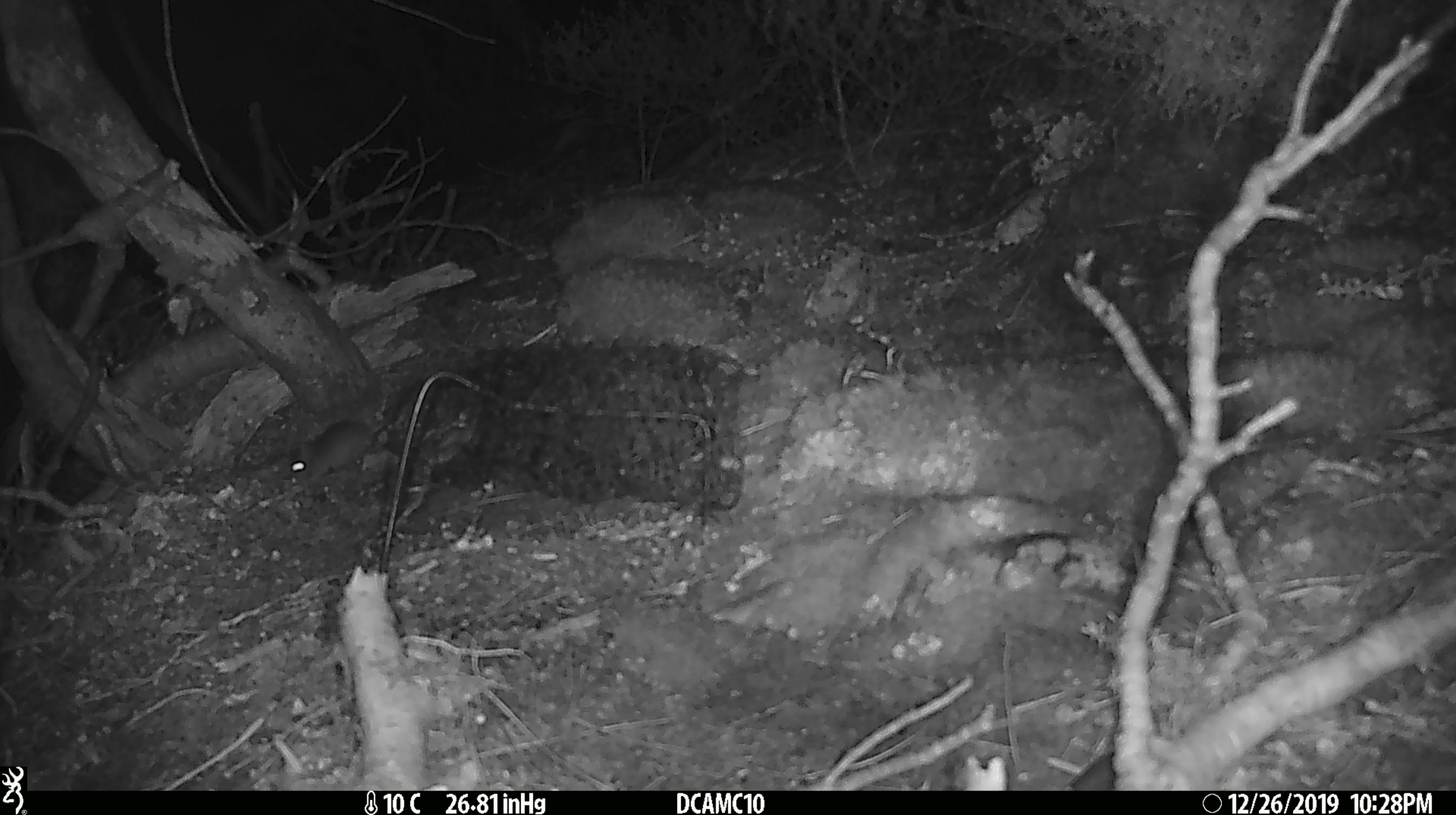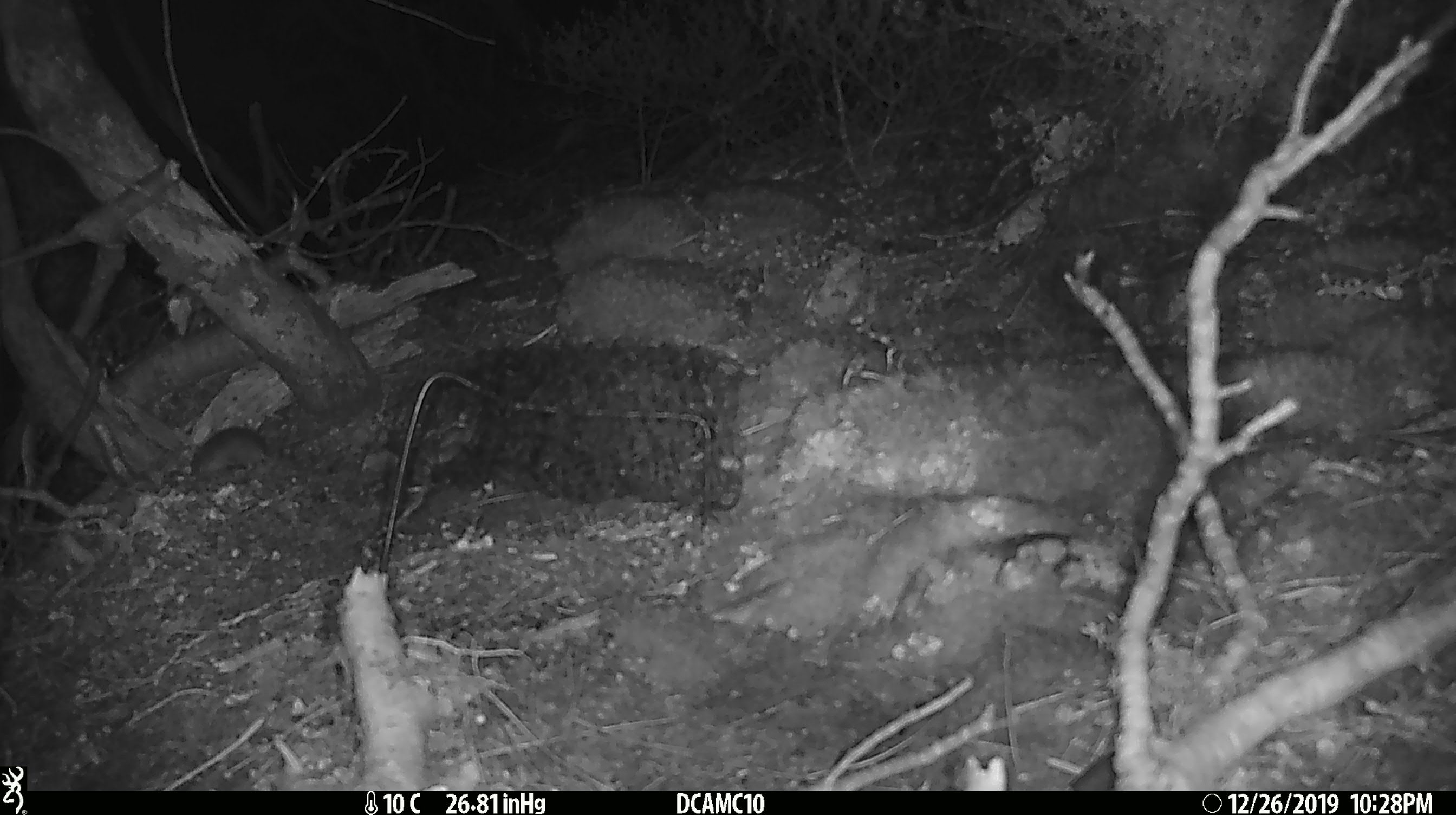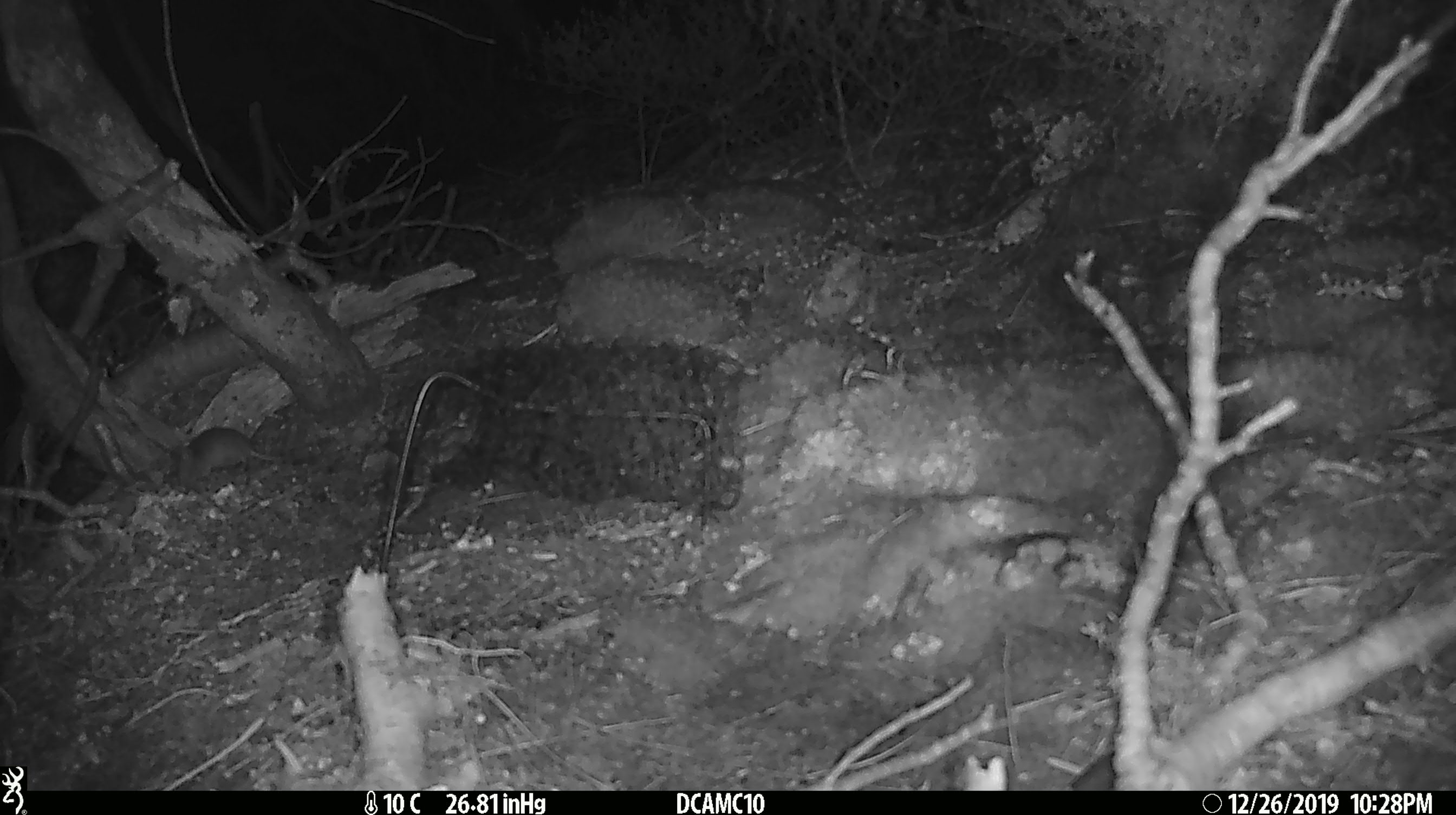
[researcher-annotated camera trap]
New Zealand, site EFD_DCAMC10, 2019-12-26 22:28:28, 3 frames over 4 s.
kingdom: Animalia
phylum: Chordata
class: Mammalia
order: Rodentia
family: Muridae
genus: Mus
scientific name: Mus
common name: mouse